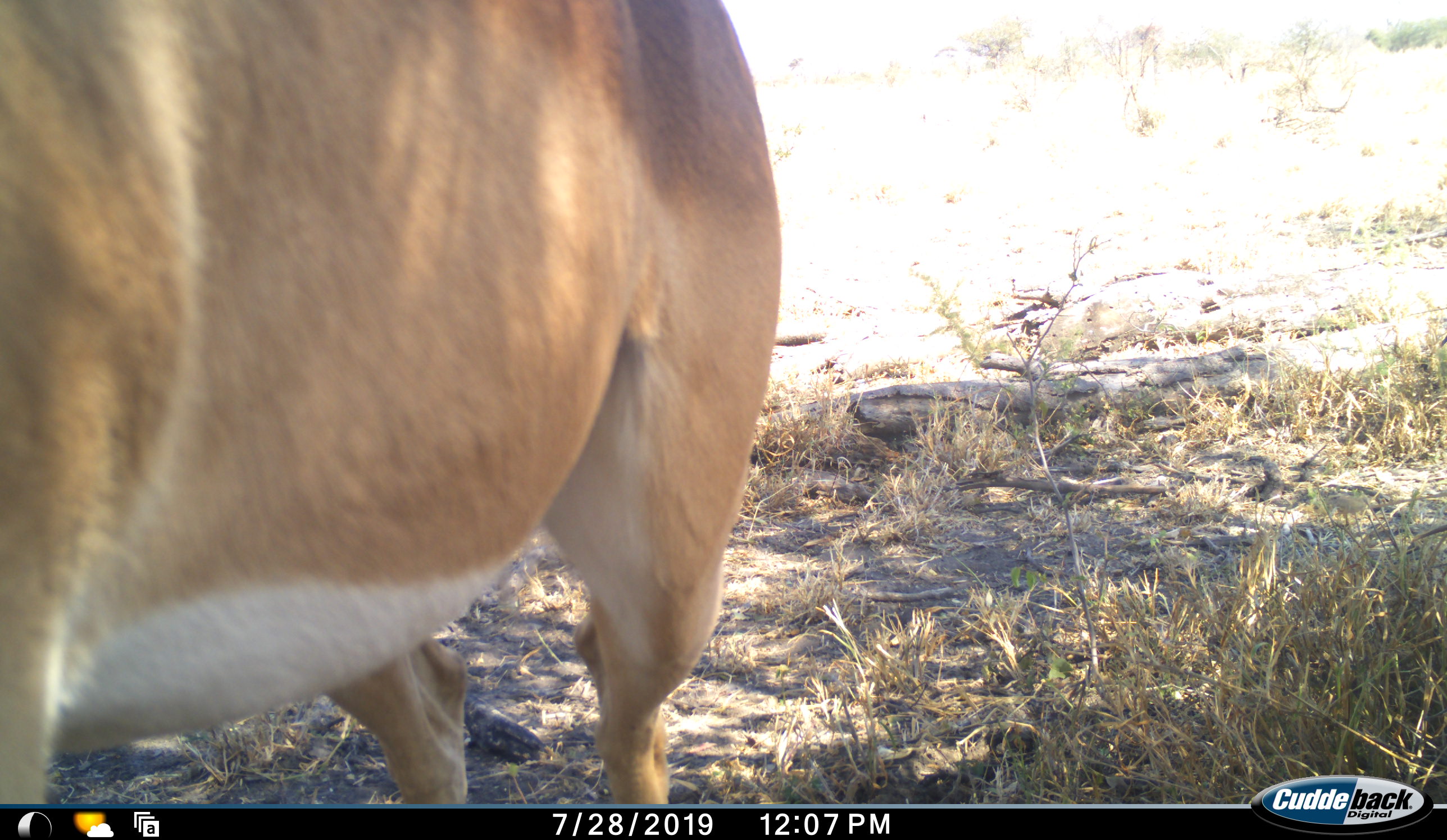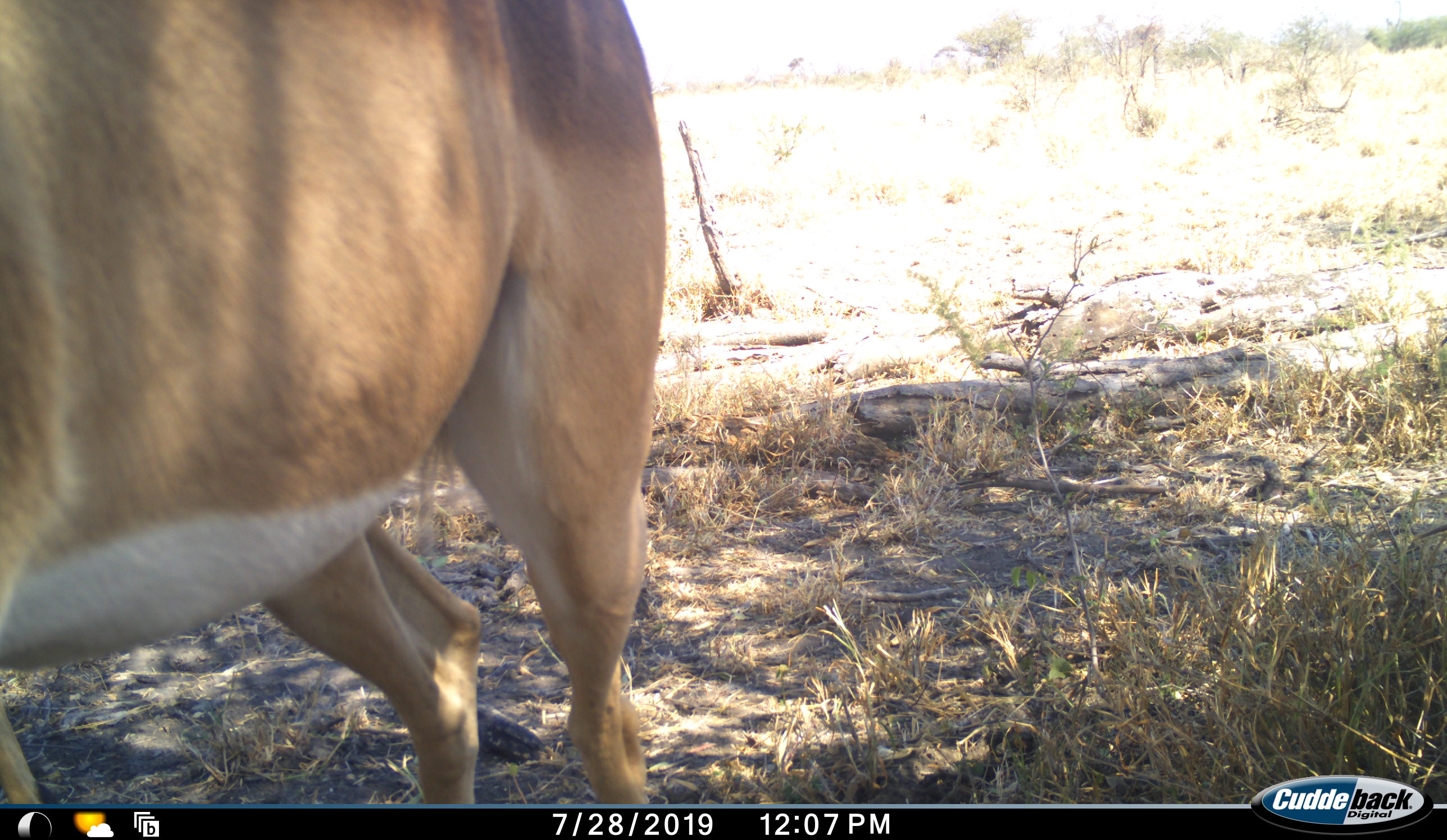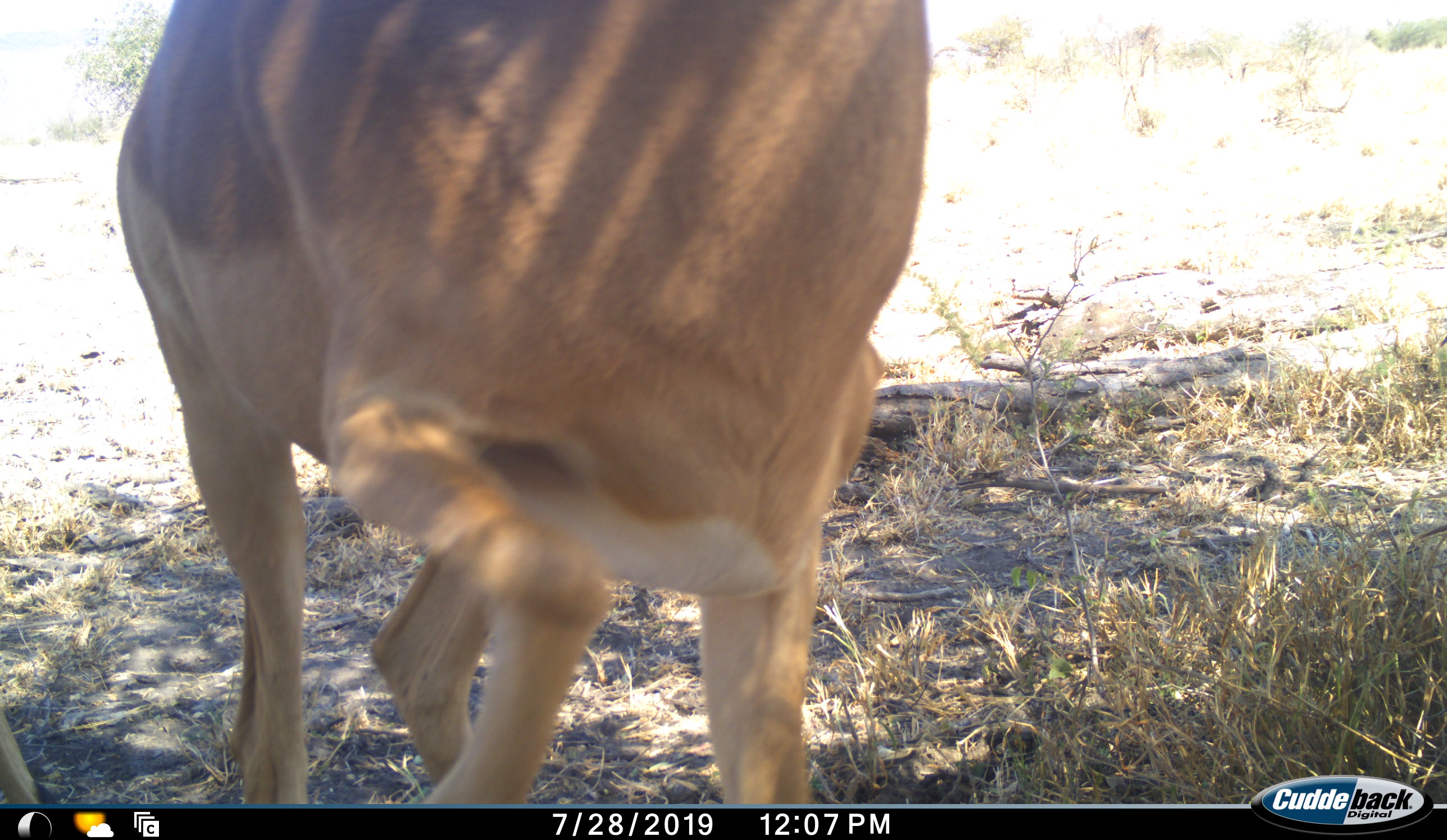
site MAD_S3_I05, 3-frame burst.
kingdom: Animalia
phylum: Chordata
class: Mammalia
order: Artiodactyla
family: Bovidae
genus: Aepyceros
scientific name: Aepyceros melampus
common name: impala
Impala (Aepyceros melampus), count 1. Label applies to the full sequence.